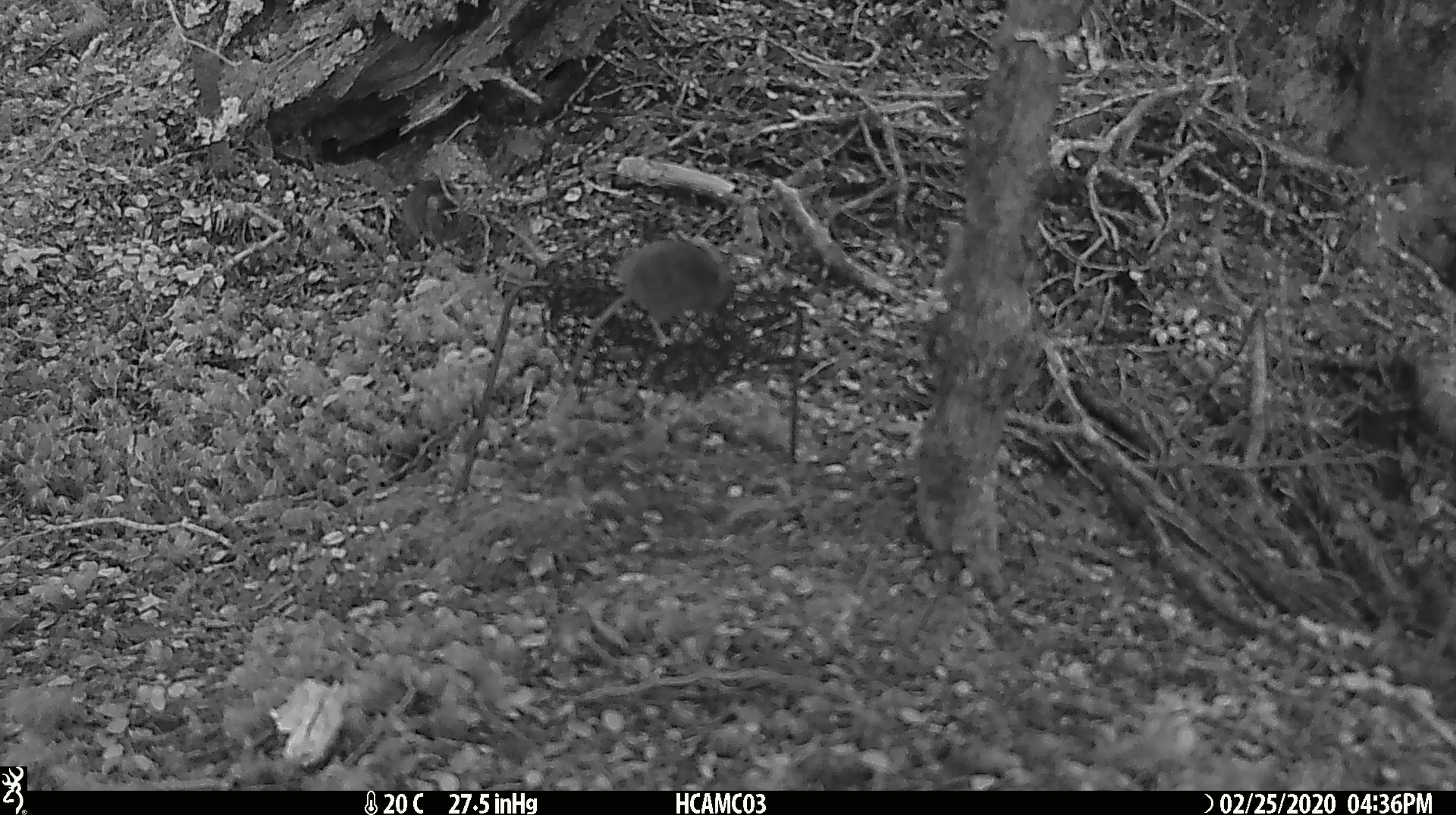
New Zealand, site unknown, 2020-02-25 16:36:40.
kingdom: Animalia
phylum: Chordata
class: Mammalia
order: Rodentia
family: Muridae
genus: Mus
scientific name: Mus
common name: mouse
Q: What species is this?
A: Mouse (Mus).